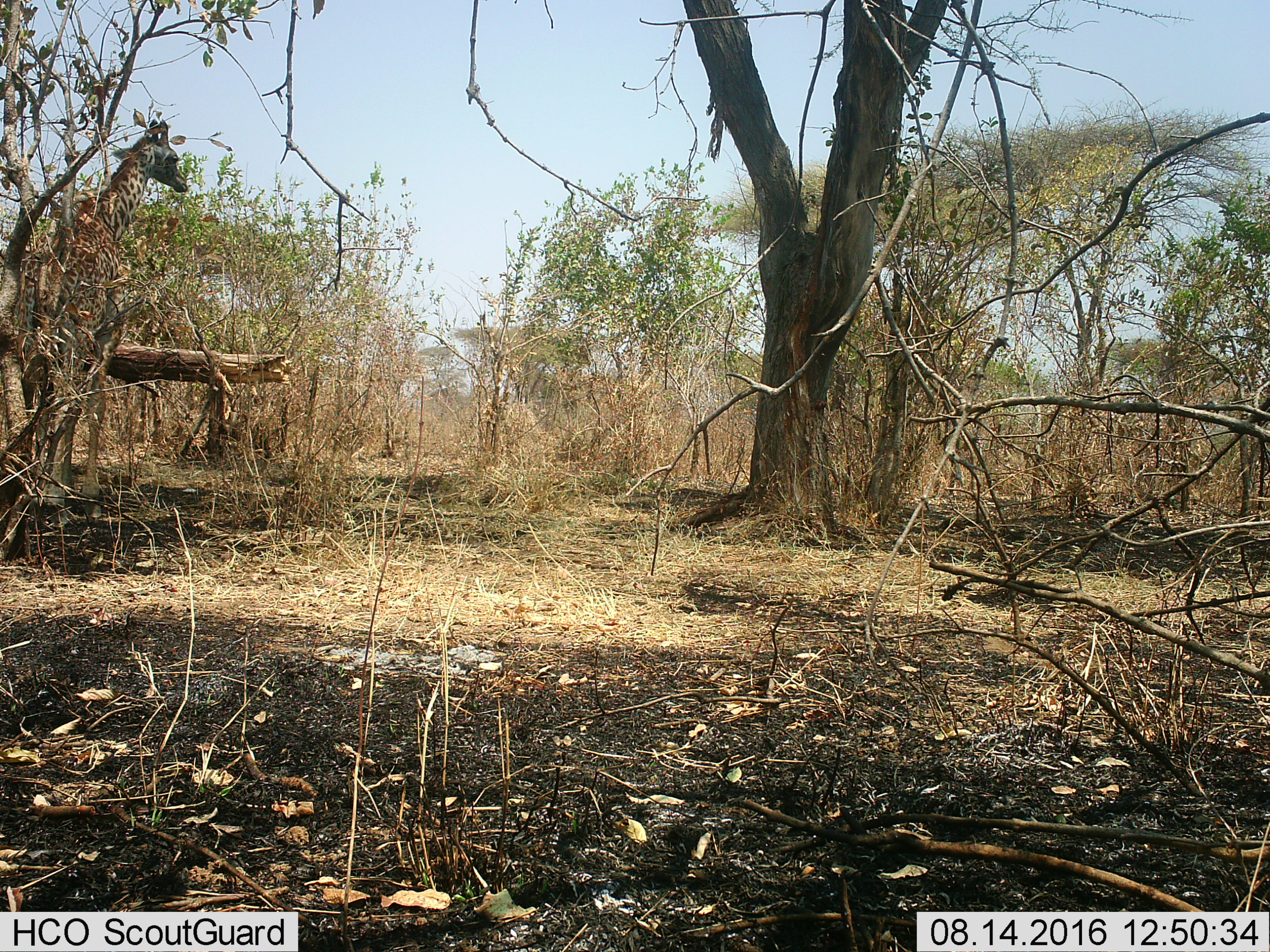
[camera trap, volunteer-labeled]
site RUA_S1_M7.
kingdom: Animalia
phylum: Chordata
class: Mammalia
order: Artiodactyla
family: Giraffidae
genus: Giraffa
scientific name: Giraffa camelopardalis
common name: giraffe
Giraffe (Giraffa camelopardalis), count 1. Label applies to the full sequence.